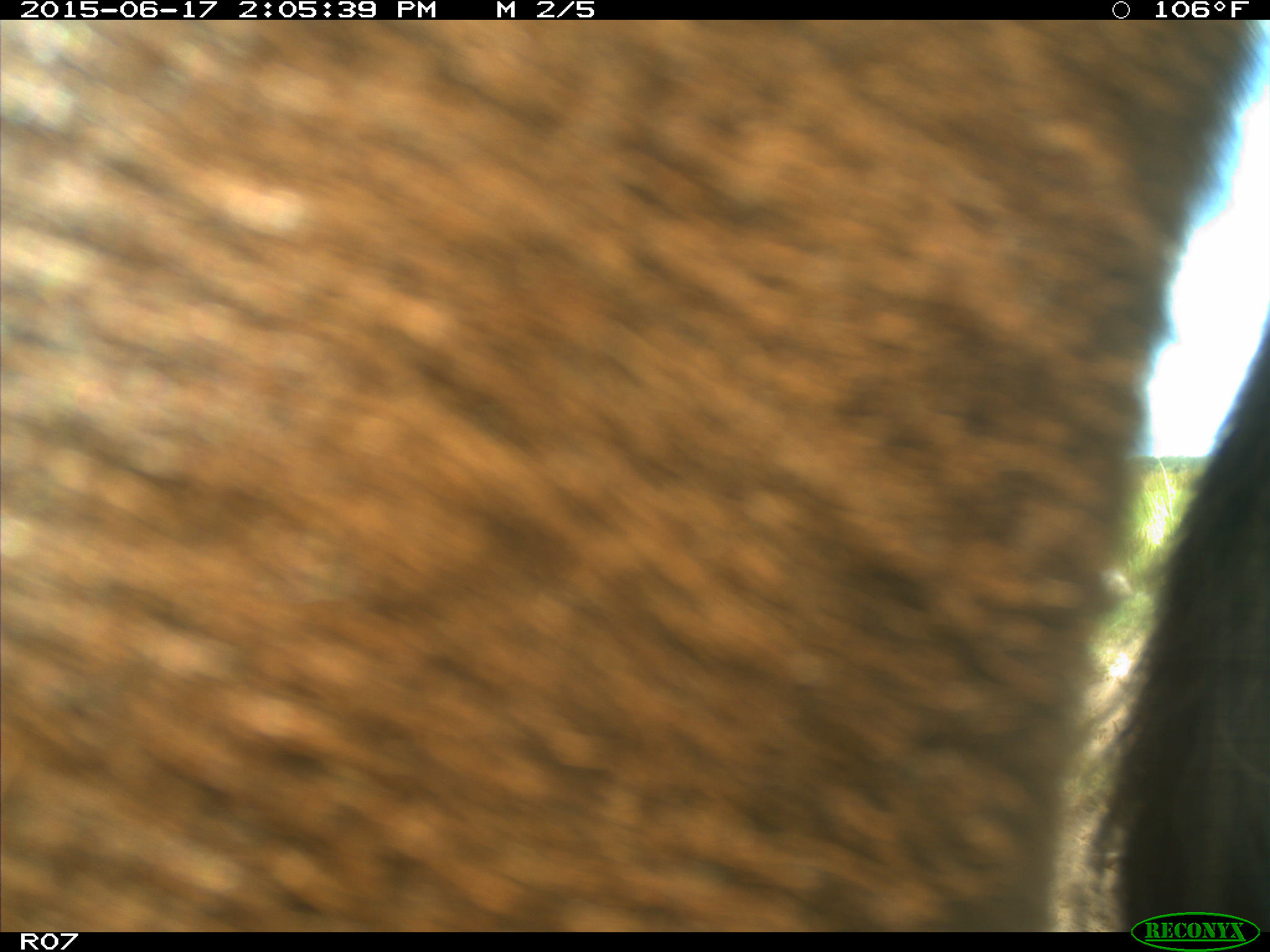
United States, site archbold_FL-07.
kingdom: Animalia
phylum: Chordata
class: Mammalia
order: Artiodactyla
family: Bovidae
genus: Bos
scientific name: Bos taurus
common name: domestic cow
Bos taurus (domestic cow).